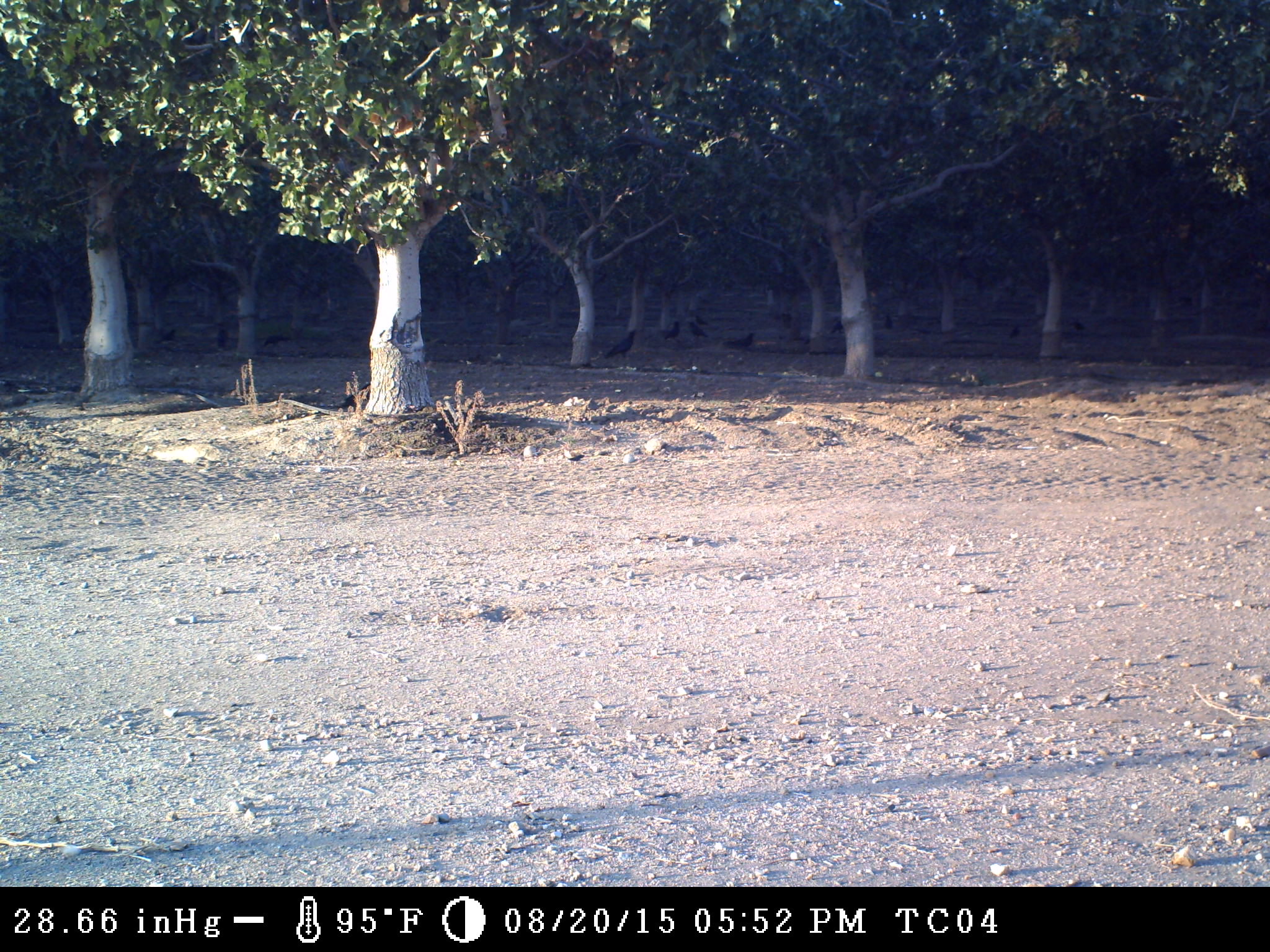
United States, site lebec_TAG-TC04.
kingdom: Animalia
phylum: Chordata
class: Aves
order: Passeriformes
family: Corvidae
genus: Corvus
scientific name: Corvus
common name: crows and ravens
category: unidentified corvus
Unidentified corvus (crows and ravens) (Corvus).